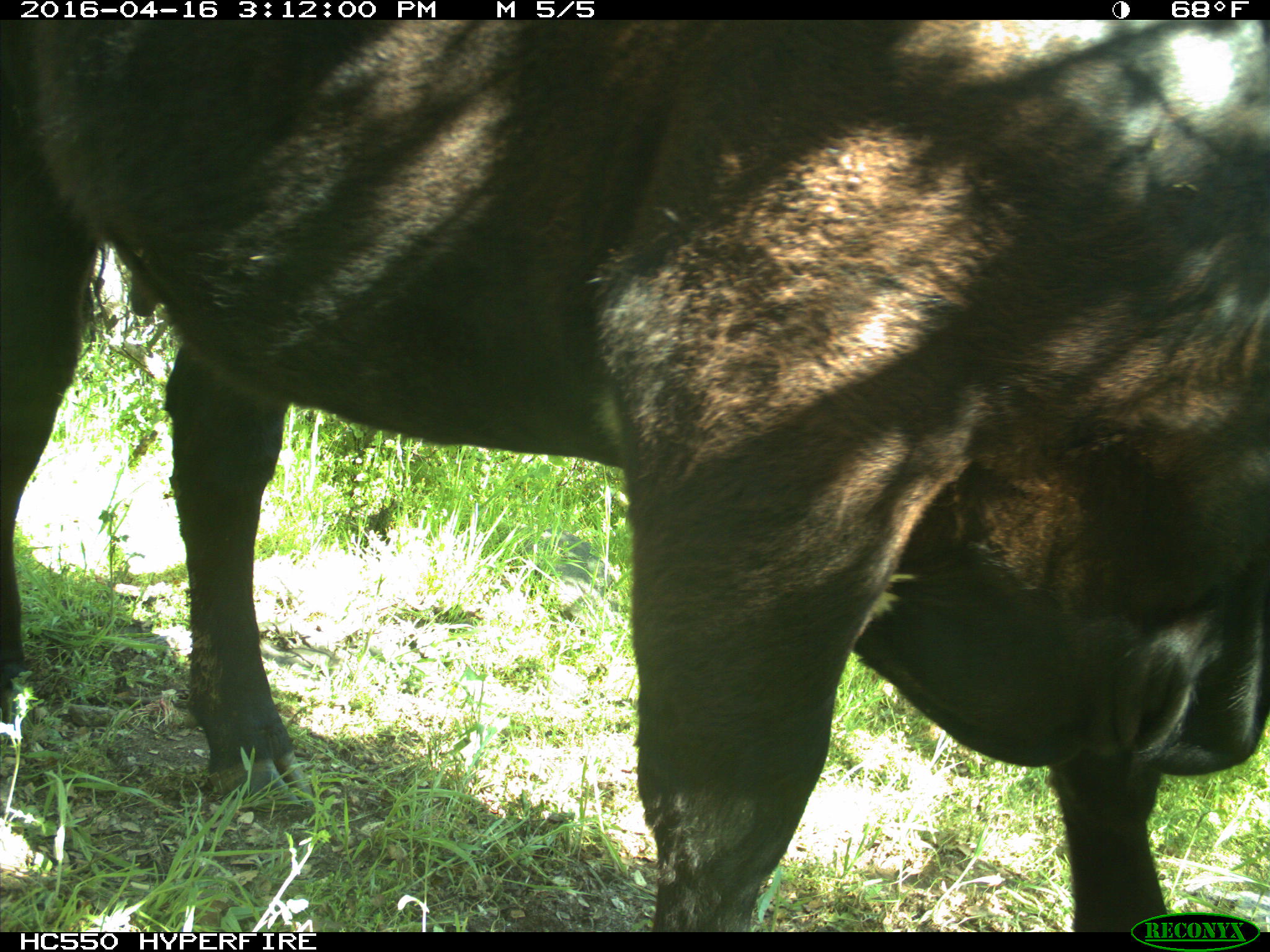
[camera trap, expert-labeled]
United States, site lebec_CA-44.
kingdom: Animalia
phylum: Chordata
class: Mammalia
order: Artiodactyla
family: Bovidae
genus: Bos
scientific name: Bos taurus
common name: domestic cow